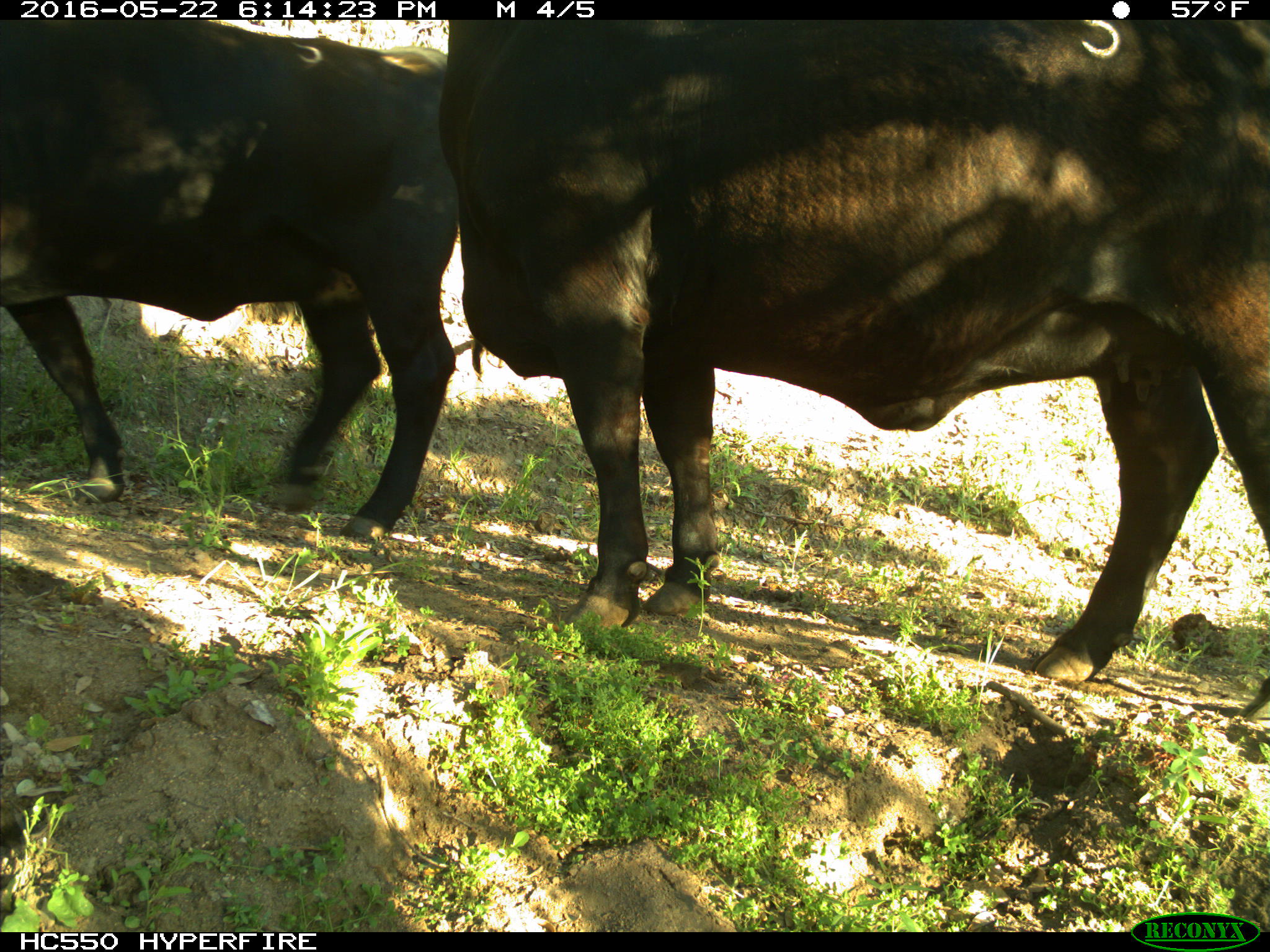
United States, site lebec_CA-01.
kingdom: Animalia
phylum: Chordata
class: Mammalia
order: Artiodactyla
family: Bovidae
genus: Bos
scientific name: Bos taurus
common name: domestic cow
Bos taurus (domestic cow).